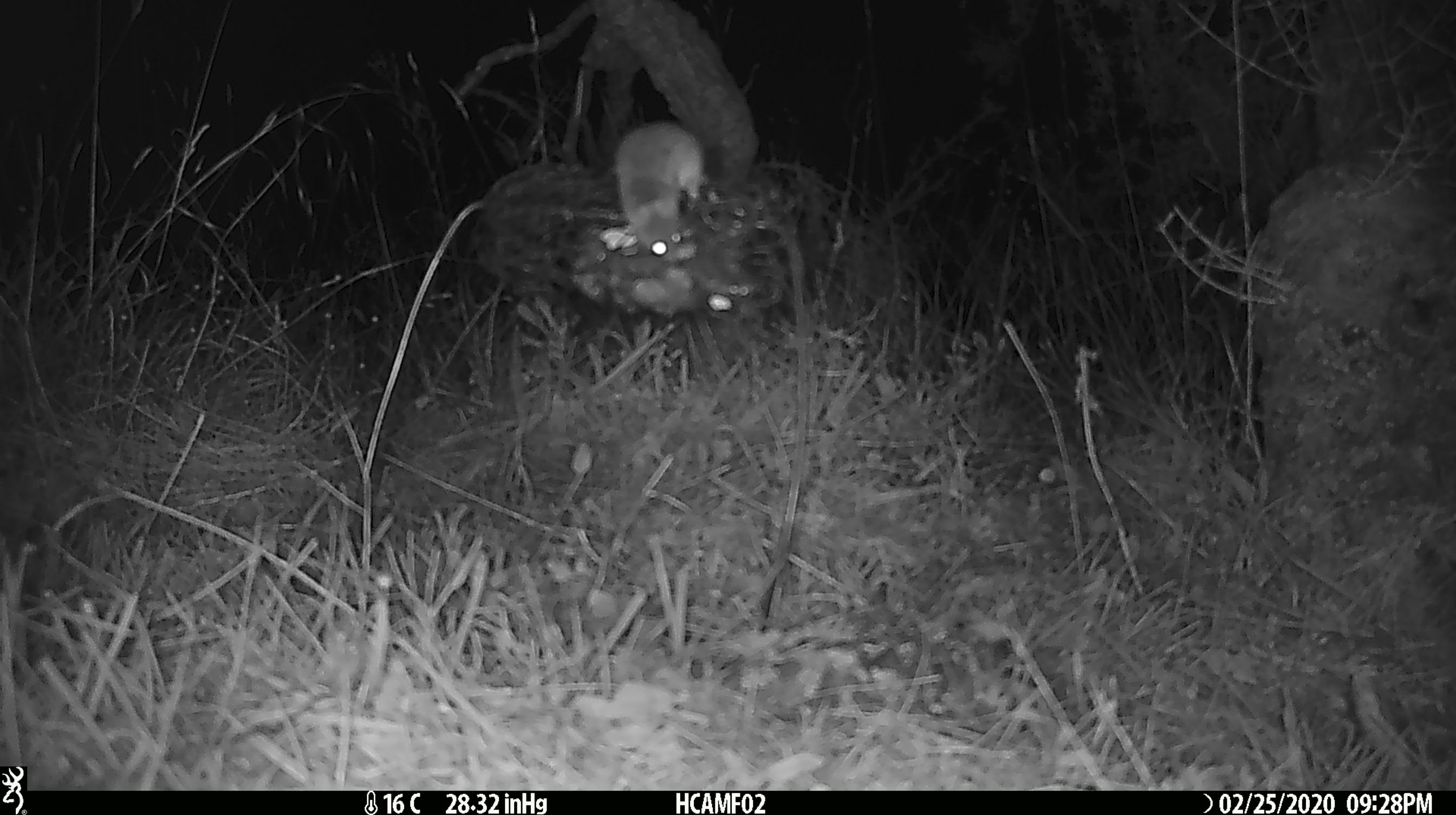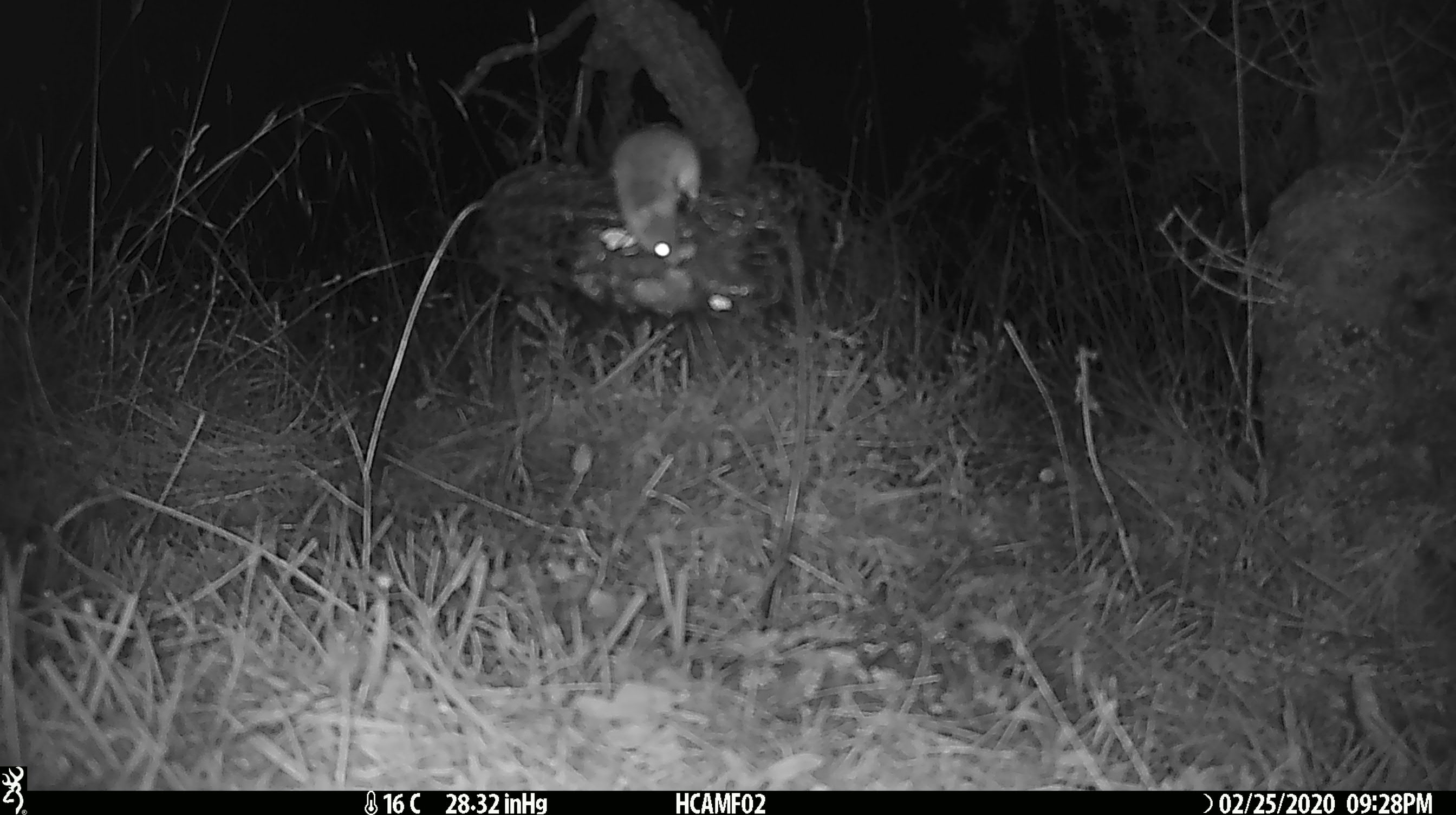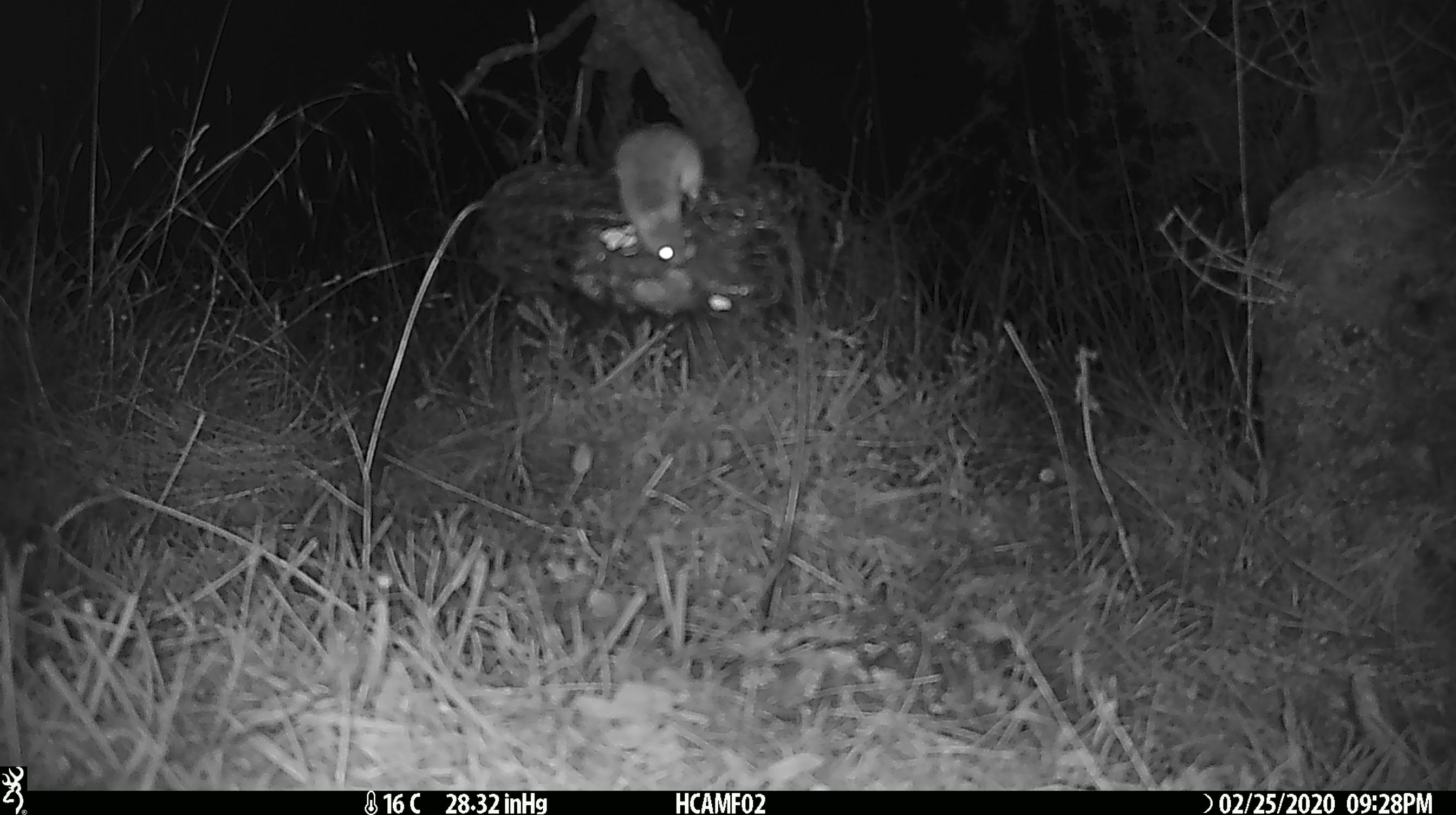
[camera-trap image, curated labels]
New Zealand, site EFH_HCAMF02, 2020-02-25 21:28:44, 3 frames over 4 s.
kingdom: Animalia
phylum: Chordata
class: Mammalia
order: Rodentia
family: Muridae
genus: Mus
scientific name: Mus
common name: mouse